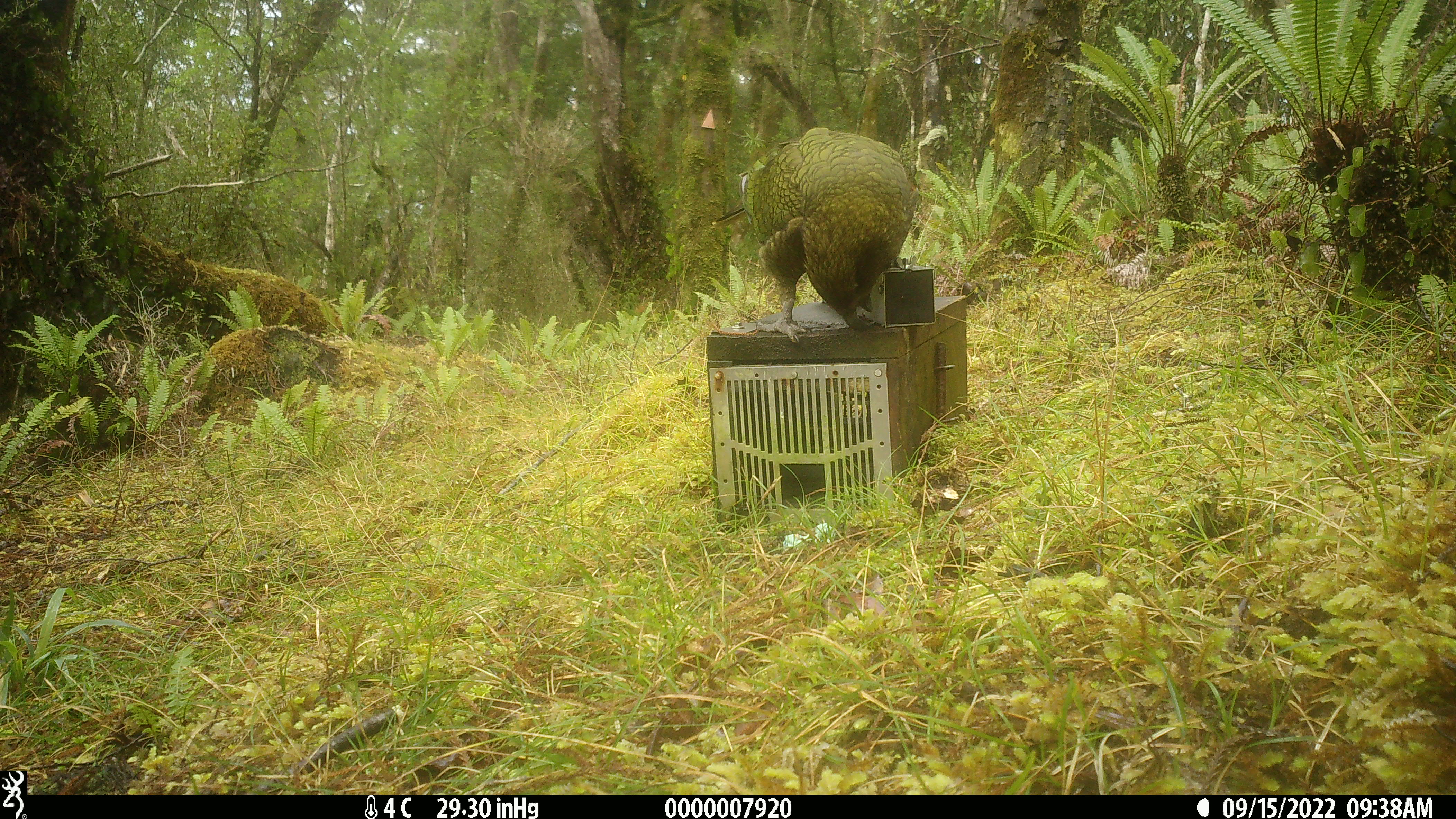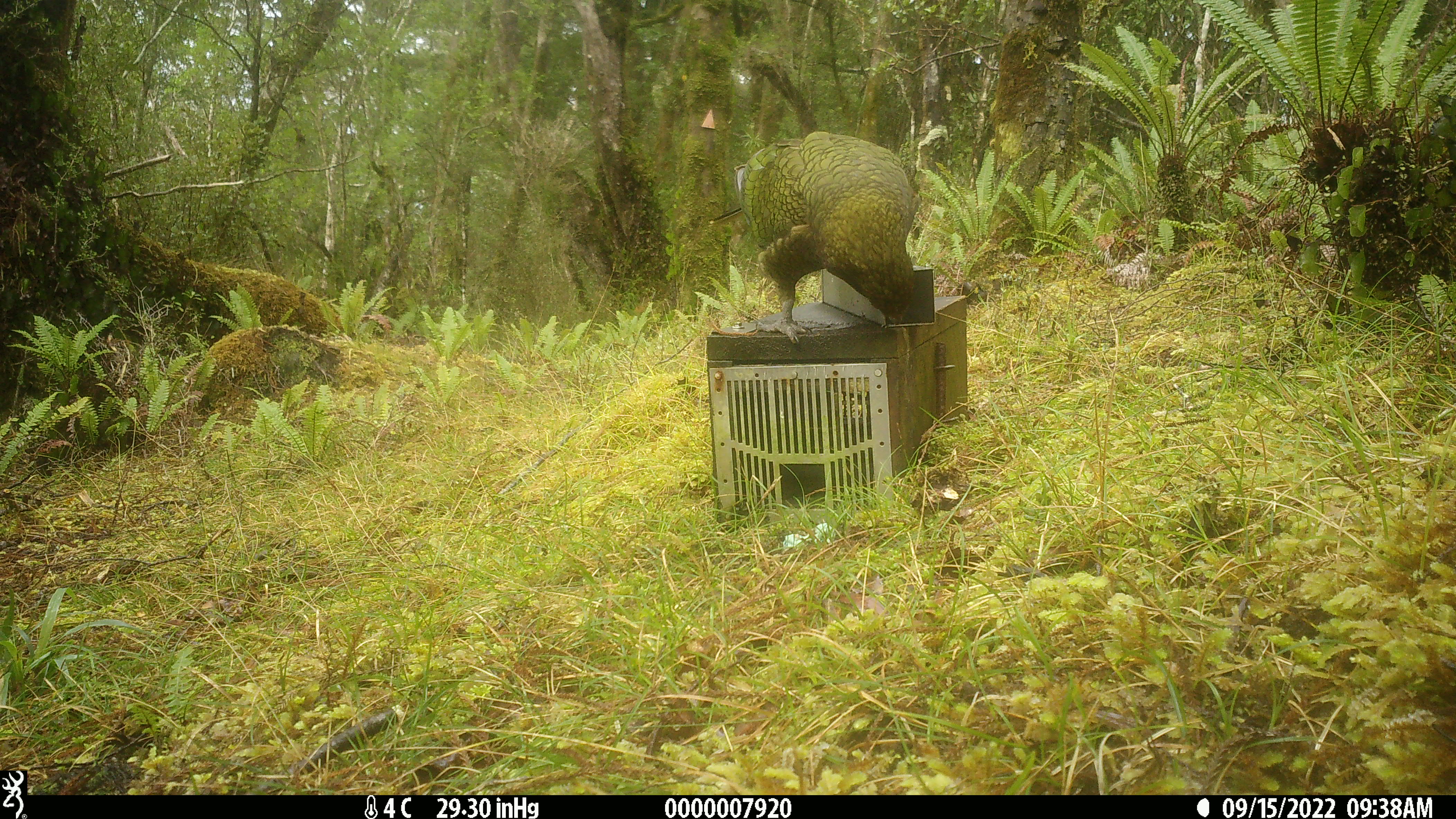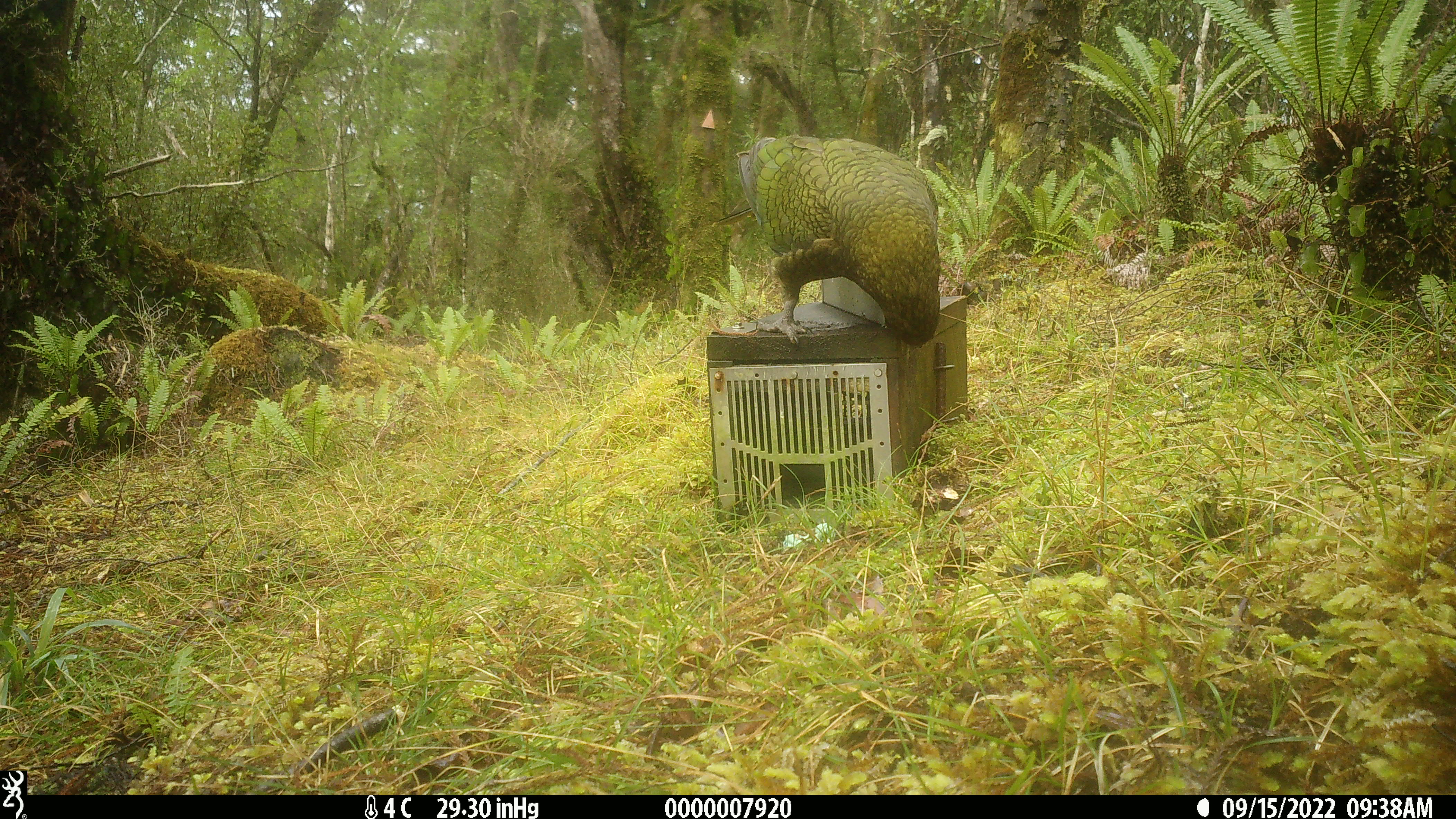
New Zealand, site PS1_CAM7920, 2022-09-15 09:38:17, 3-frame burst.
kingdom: Animalia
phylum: Chordata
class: Aves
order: Psittaciformes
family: Strigopidae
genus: Nestor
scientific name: Nestor notabilis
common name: kea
Kea (Nestor notabilis).